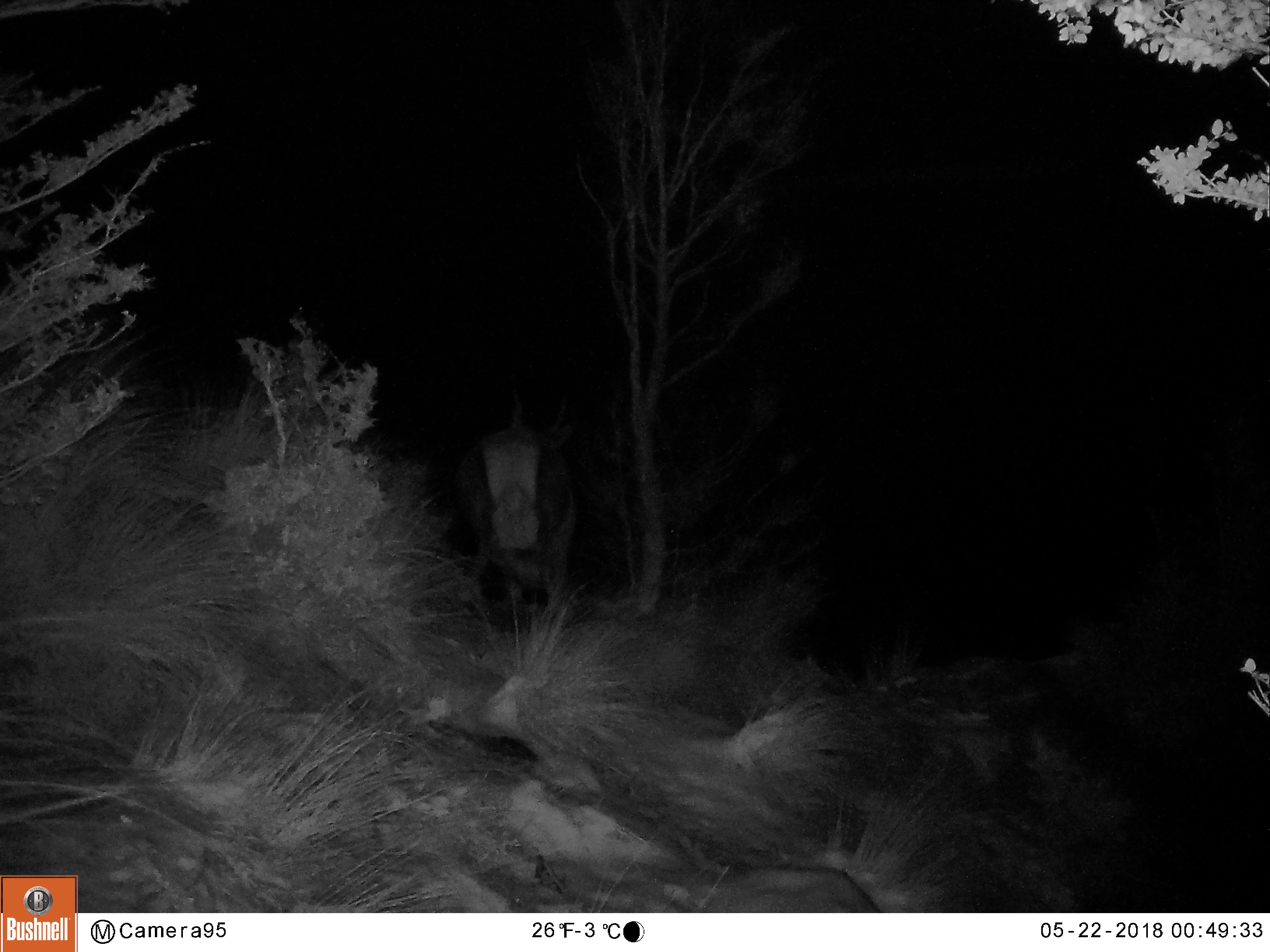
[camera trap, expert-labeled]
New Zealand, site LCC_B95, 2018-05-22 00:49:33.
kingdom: Animalia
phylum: Chordata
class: Mammalia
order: Artiodactyla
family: Cervidae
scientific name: Cervidae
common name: deer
Deer (Cervidae).